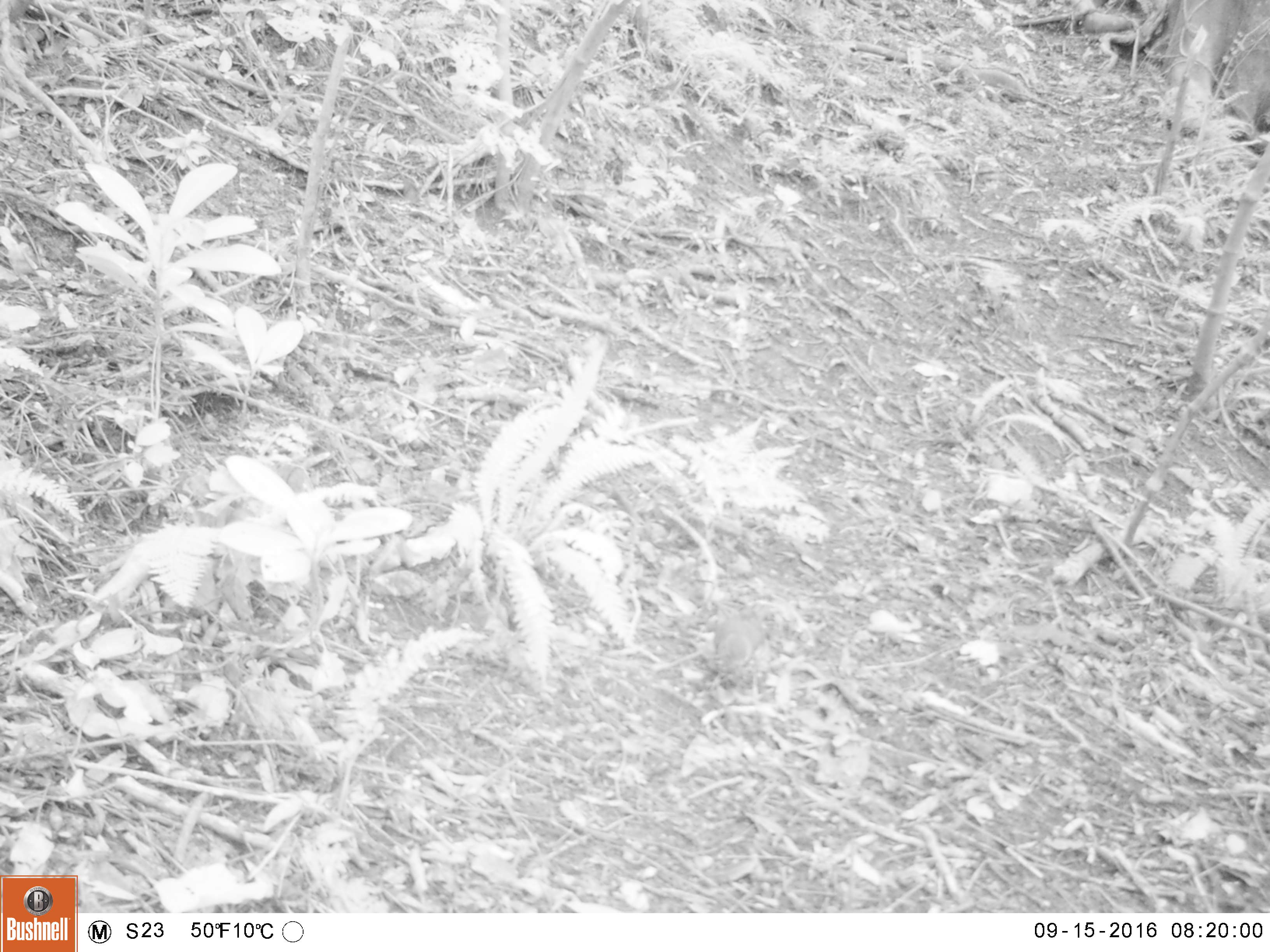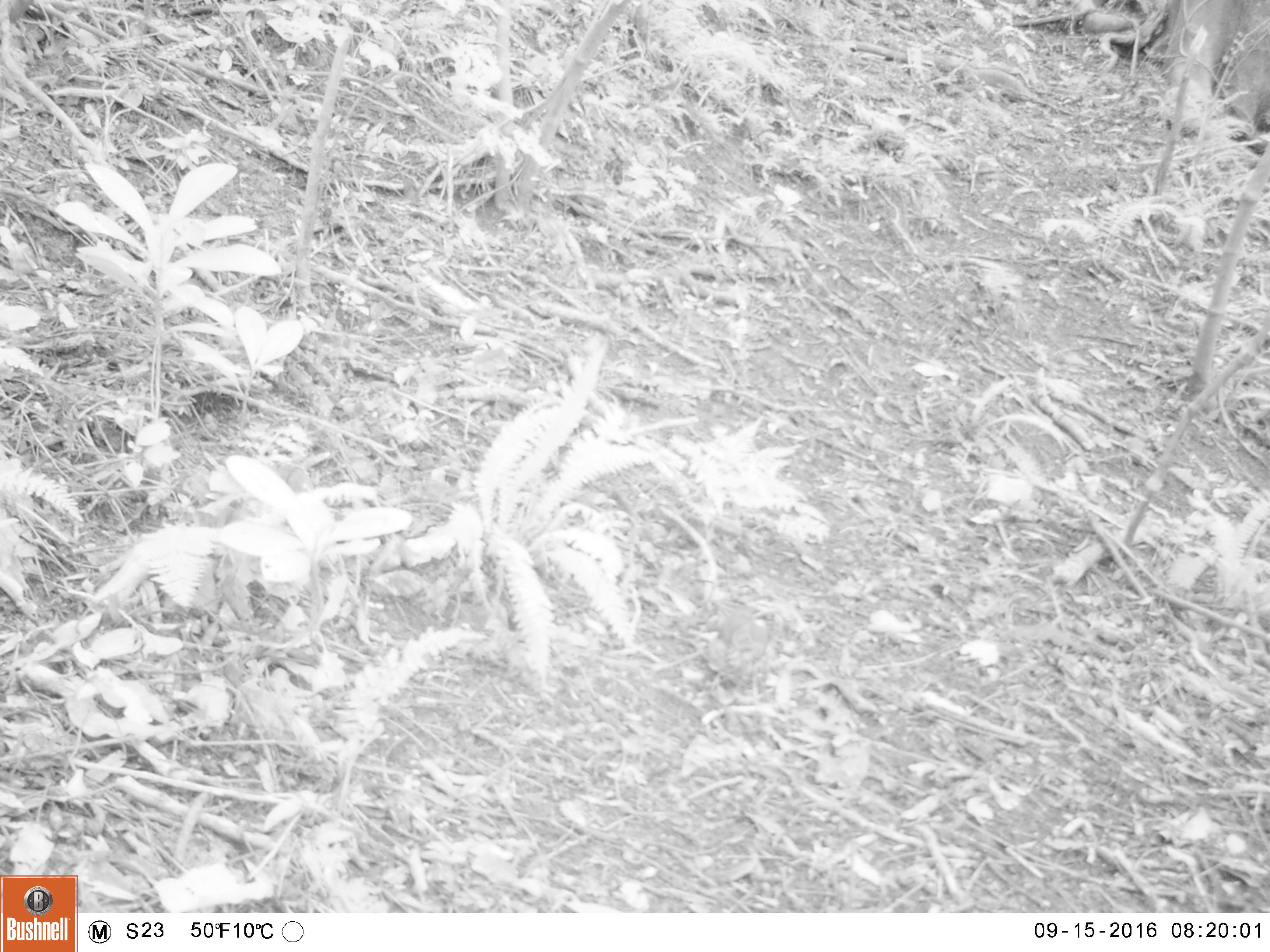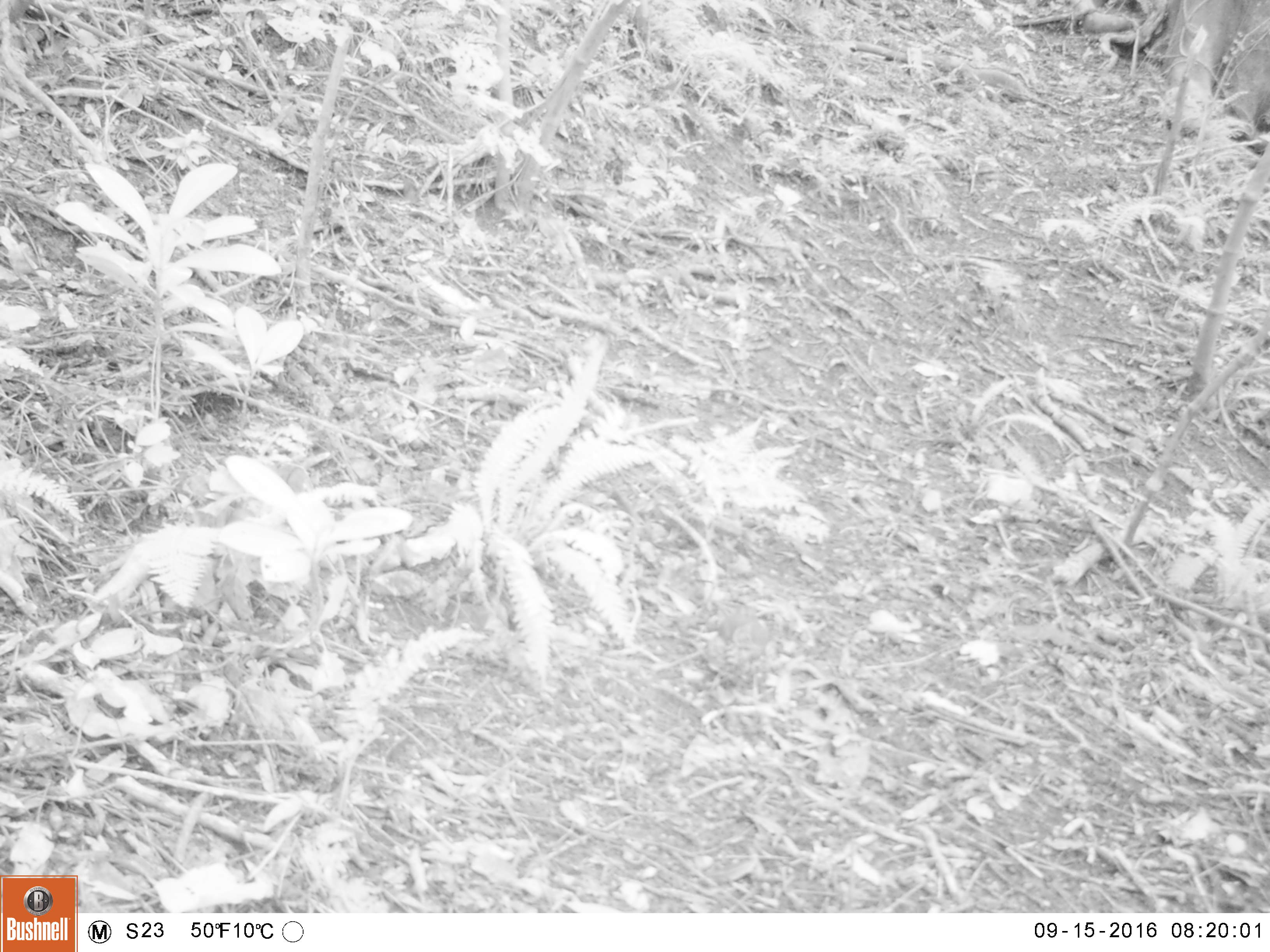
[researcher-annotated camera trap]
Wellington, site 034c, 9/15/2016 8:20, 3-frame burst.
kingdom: Animalia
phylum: Chordata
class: Aves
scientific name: Aves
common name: bird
Bird (Aves).